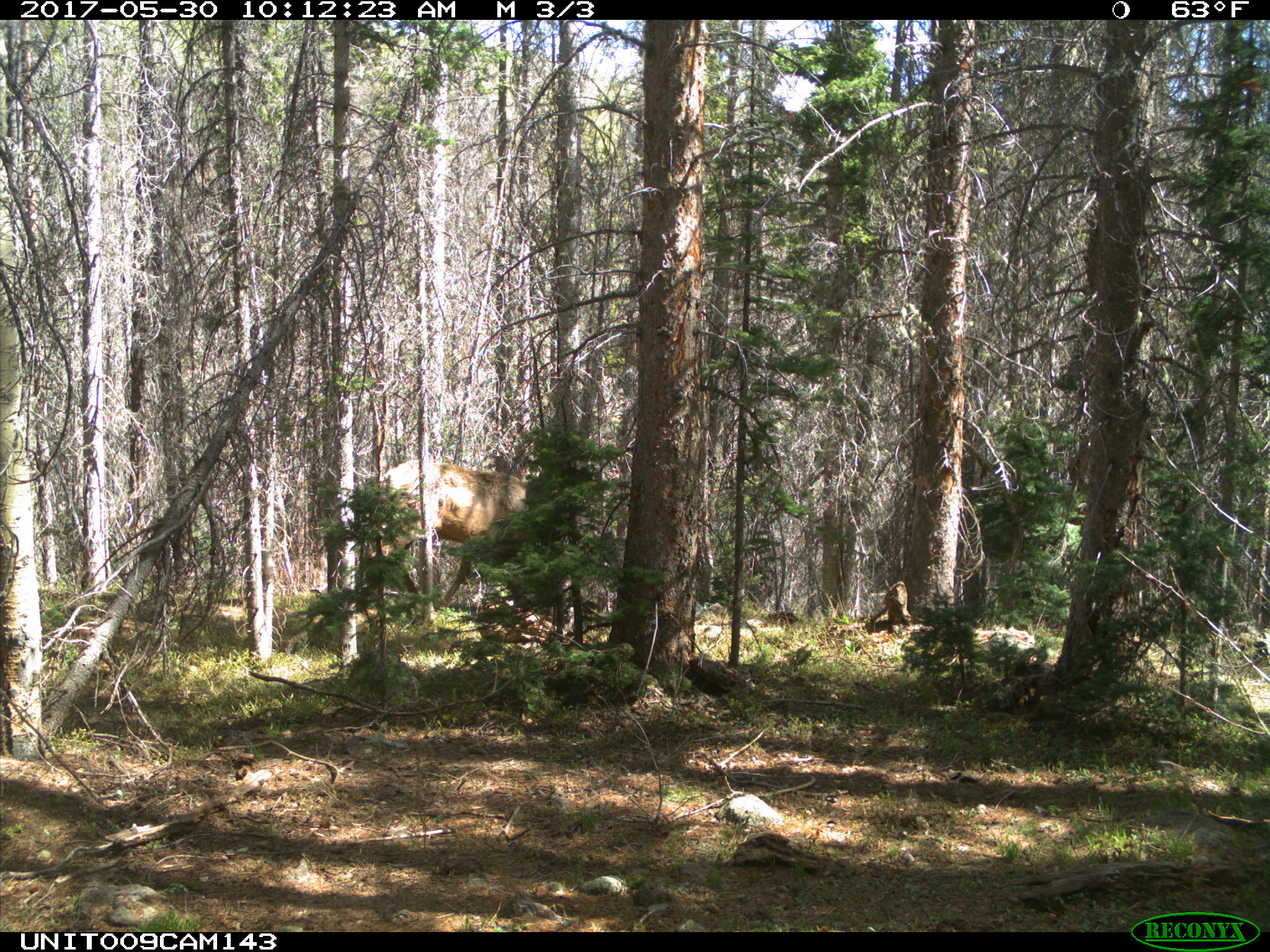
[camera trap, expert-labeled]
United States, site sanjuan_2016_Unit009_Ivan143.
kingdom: Animalia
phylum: Chordata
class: Mammalia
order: Artiodactyla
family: Cervidae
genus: Cervus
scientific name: Cervus elaphus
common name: red deer